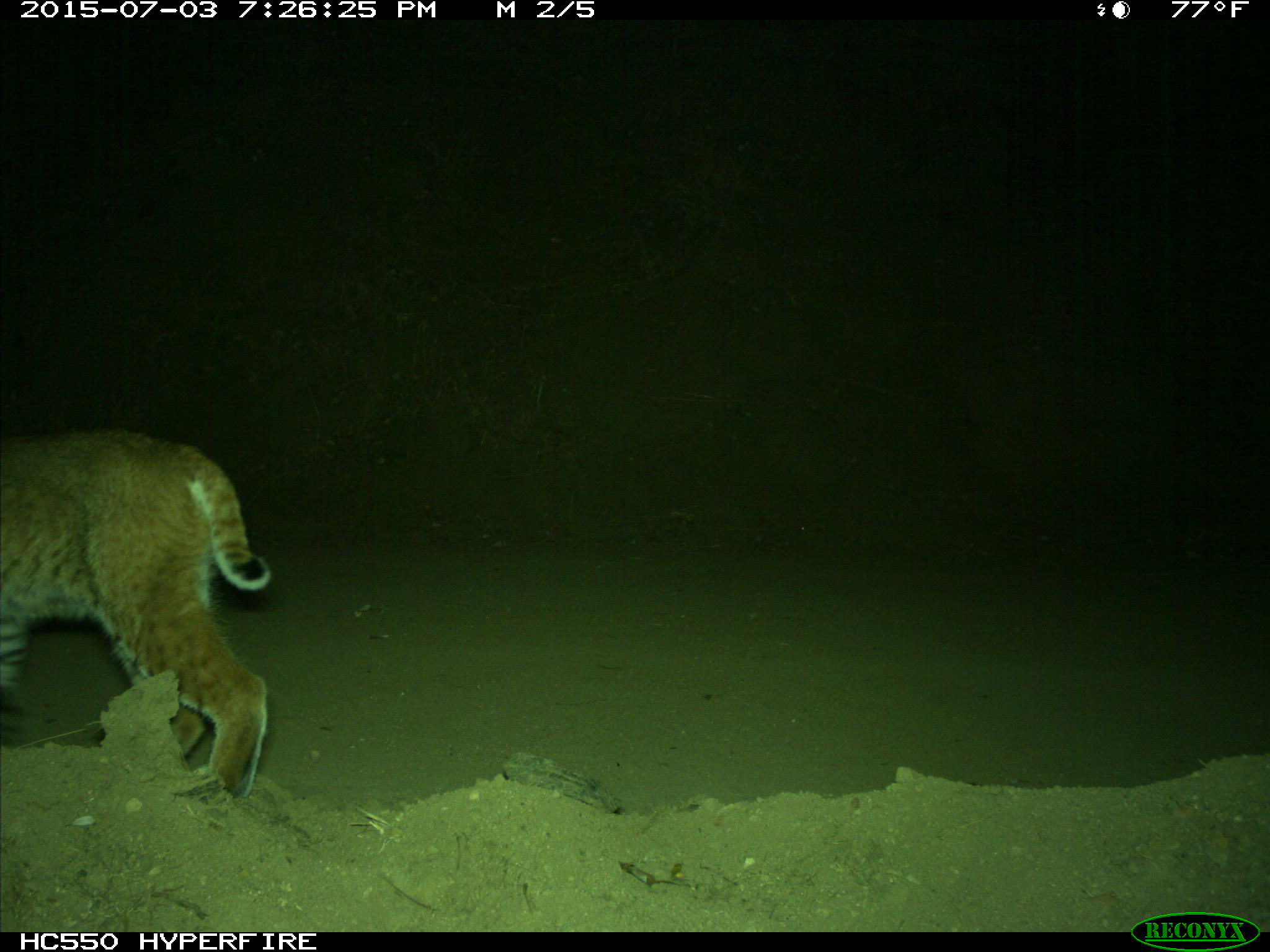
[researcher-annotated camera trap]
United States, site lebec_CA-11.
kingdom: Animalia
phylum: Chordata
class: Mammalia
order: Carnivora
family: Felidae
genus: Lynx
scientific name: Lynx rufus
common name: bobcat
Lynx rufus (bobcat).